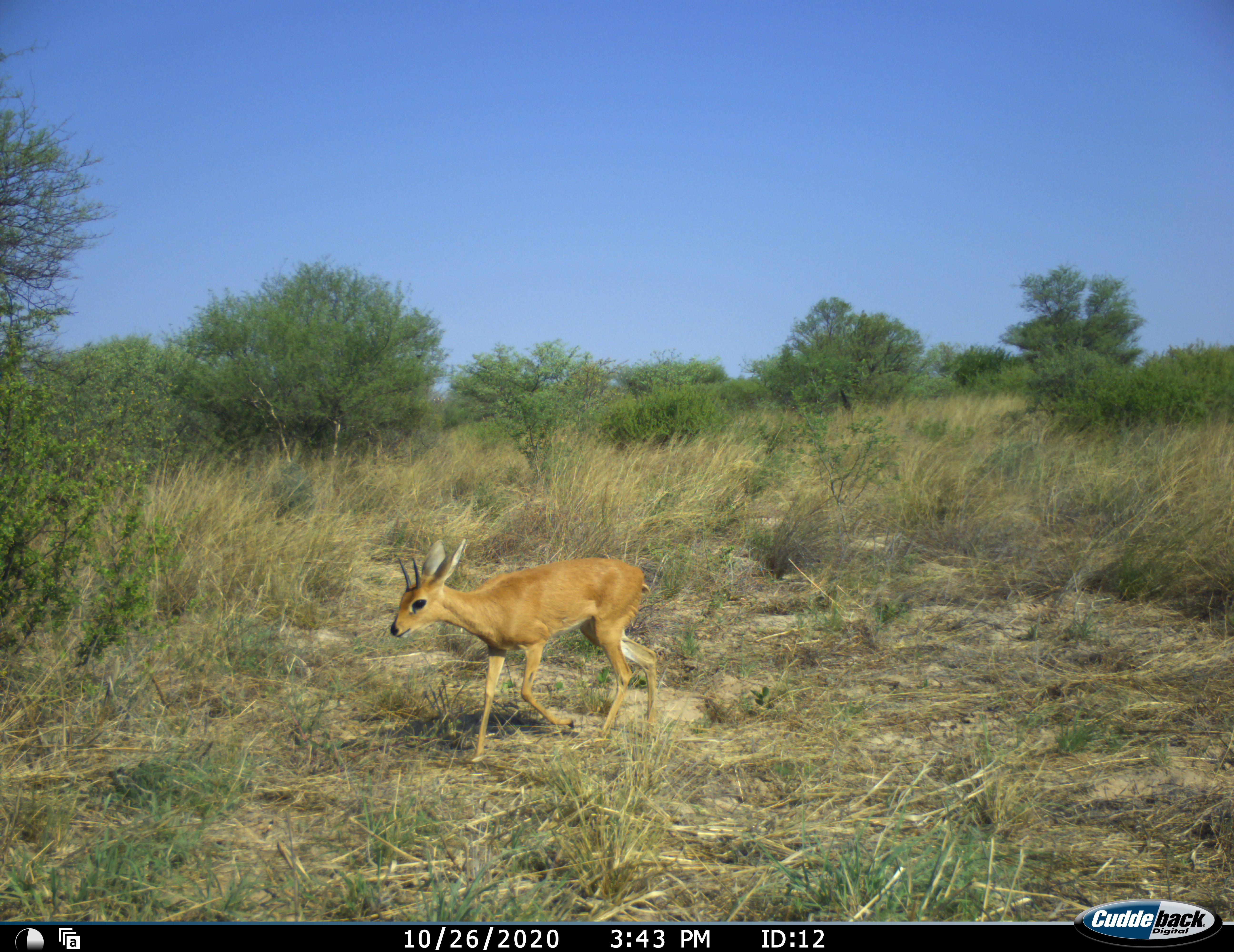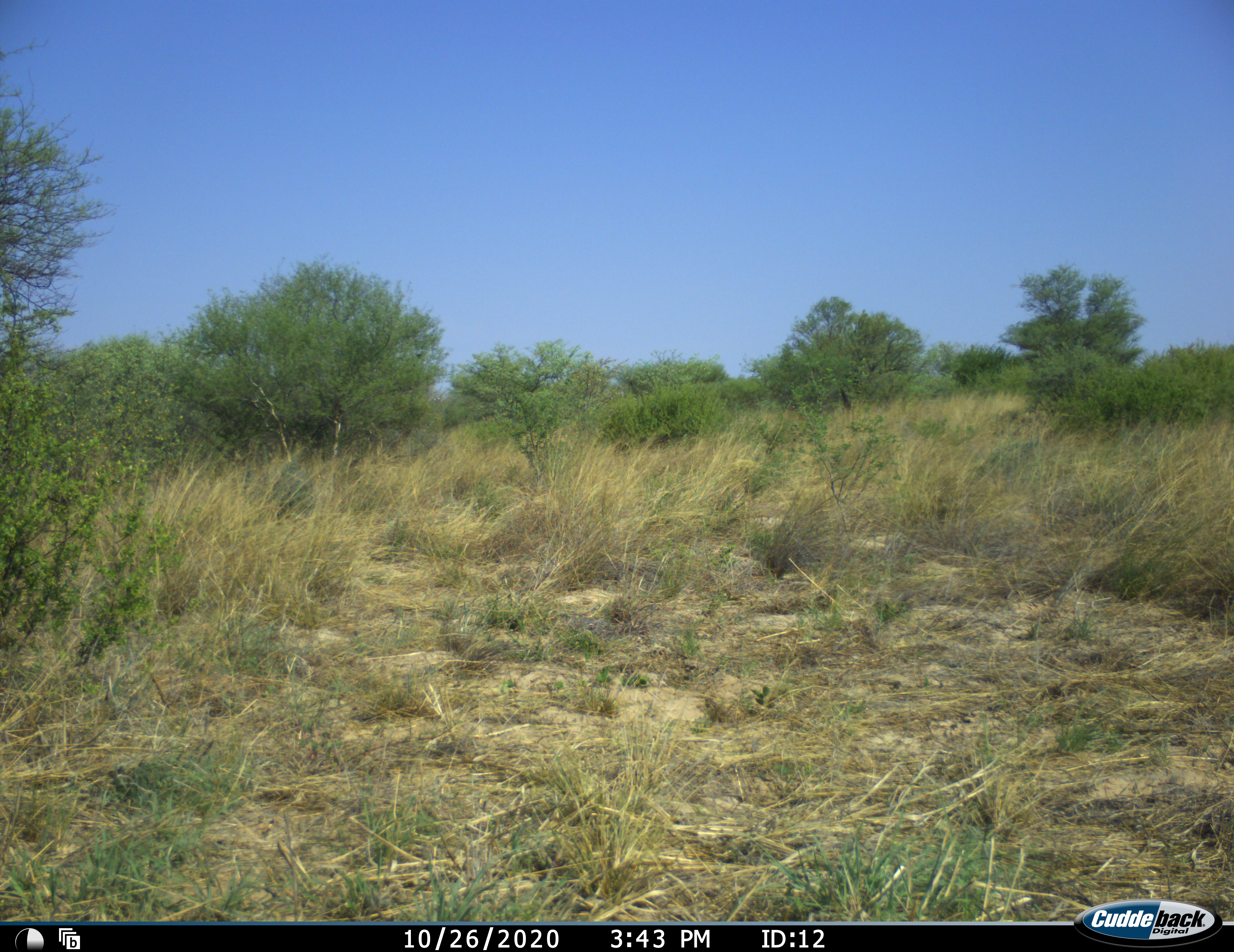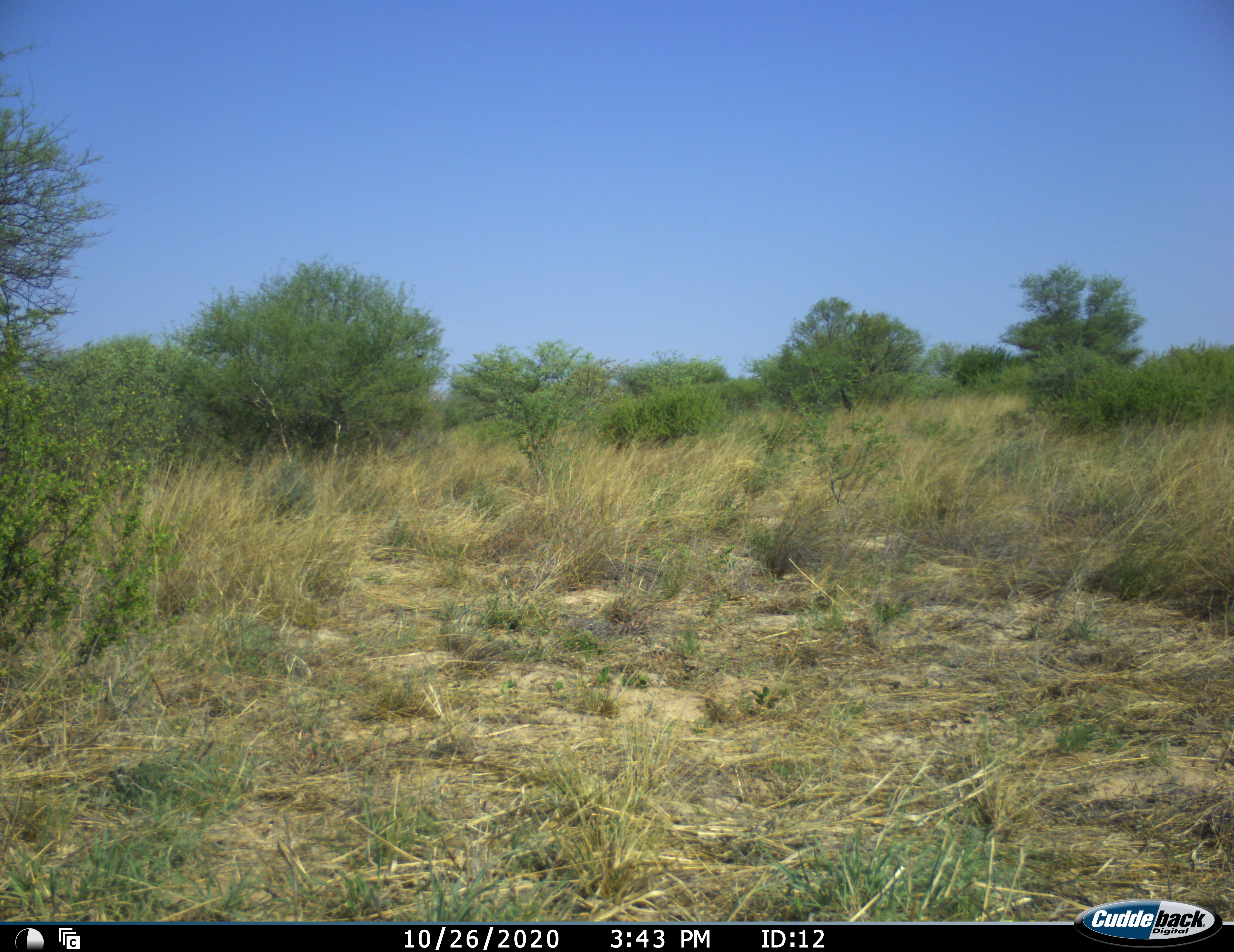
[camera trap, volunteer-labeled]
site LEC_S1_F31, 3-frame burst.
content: unidentified animal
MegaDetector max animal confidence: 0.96